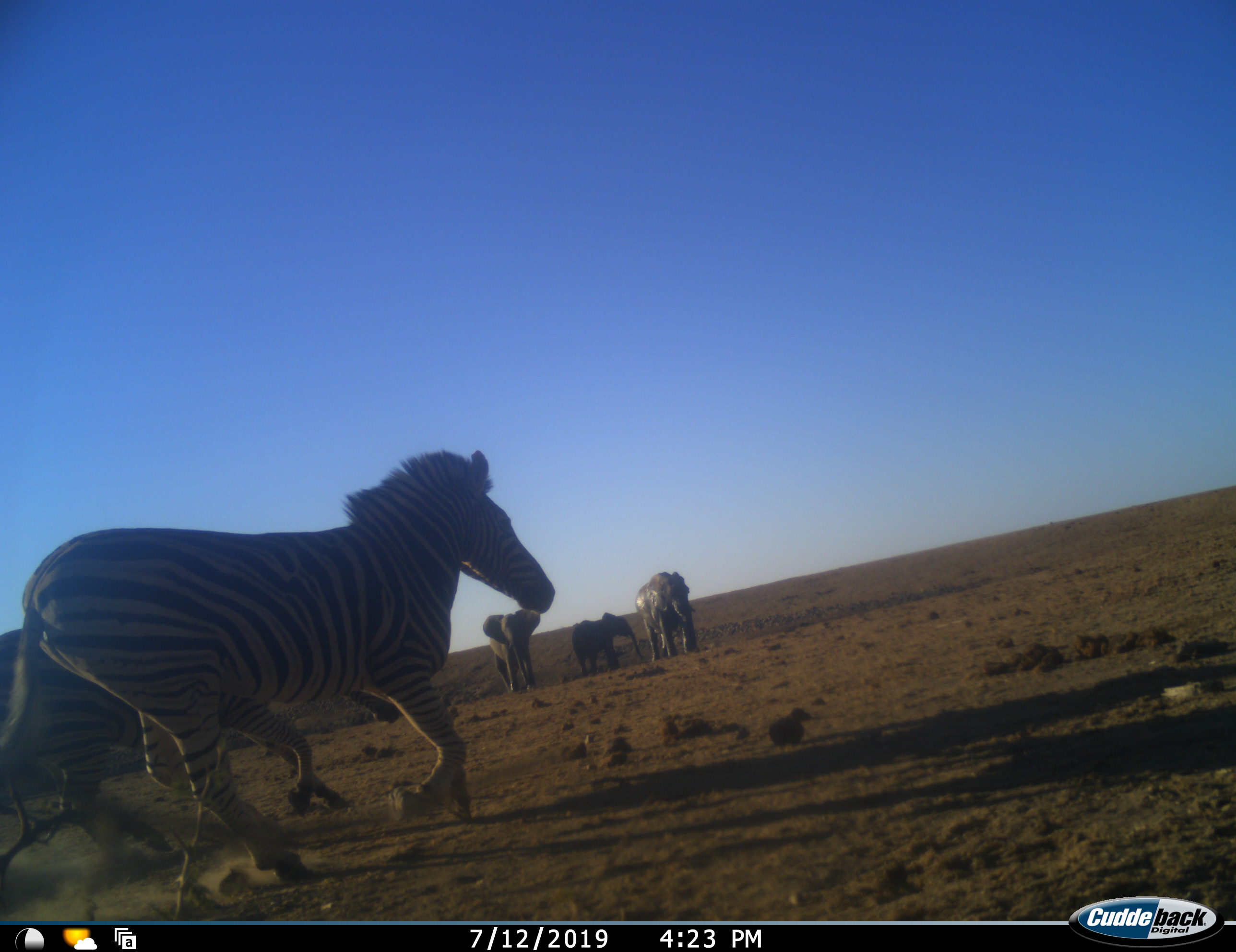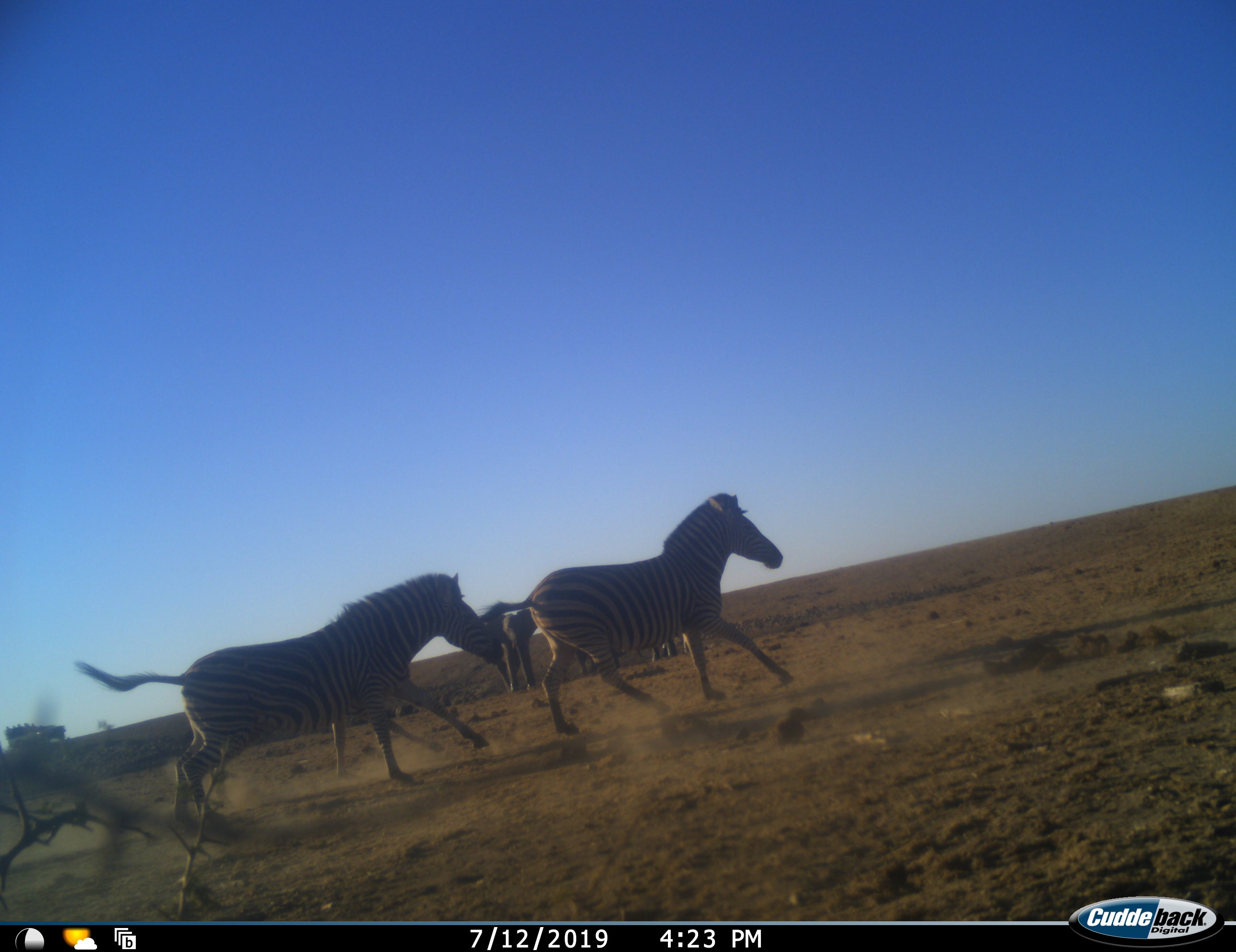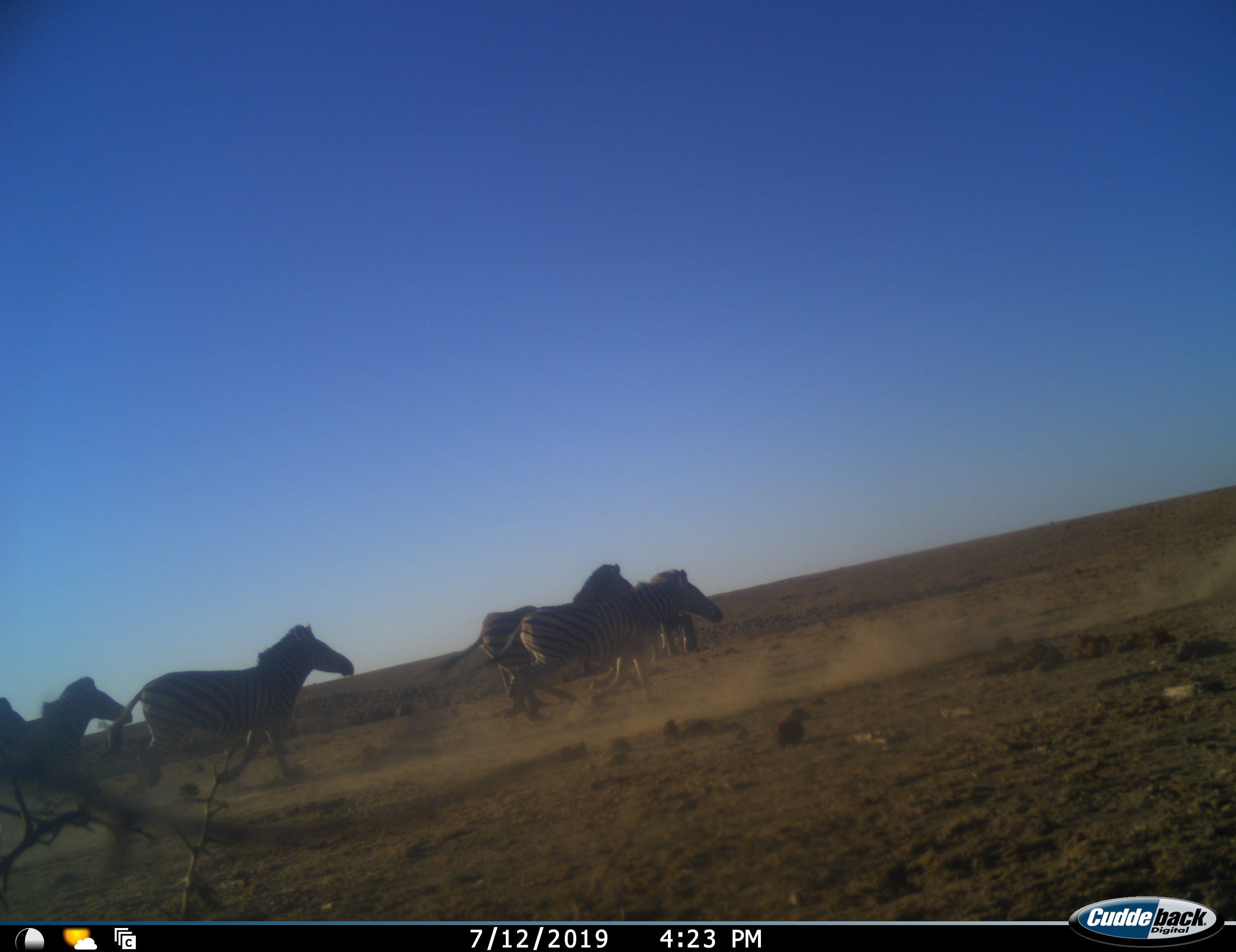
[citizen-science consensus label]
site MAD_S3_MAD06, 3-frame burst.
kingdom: Animalia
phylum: Chordata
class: Mammalia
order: Proboscidea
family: Elephantidae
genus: Loxodonta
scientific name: Loxodonta africana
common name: african bush elephant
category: elephant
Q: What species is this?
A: Elephant (african bush elephant) (Loxodonta africana).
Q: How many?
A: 3.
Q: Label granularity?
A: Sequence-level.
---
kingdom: Animalia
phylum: Chordata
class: Mammalia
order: Perissodactyla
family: Equidae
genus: Equus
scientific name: Equus quagga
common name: plains zebra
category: zebraplains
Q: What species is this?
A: Zebraplains (plains zebra) (Equus quagga).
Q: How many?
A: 4.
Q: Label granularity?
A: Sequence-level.